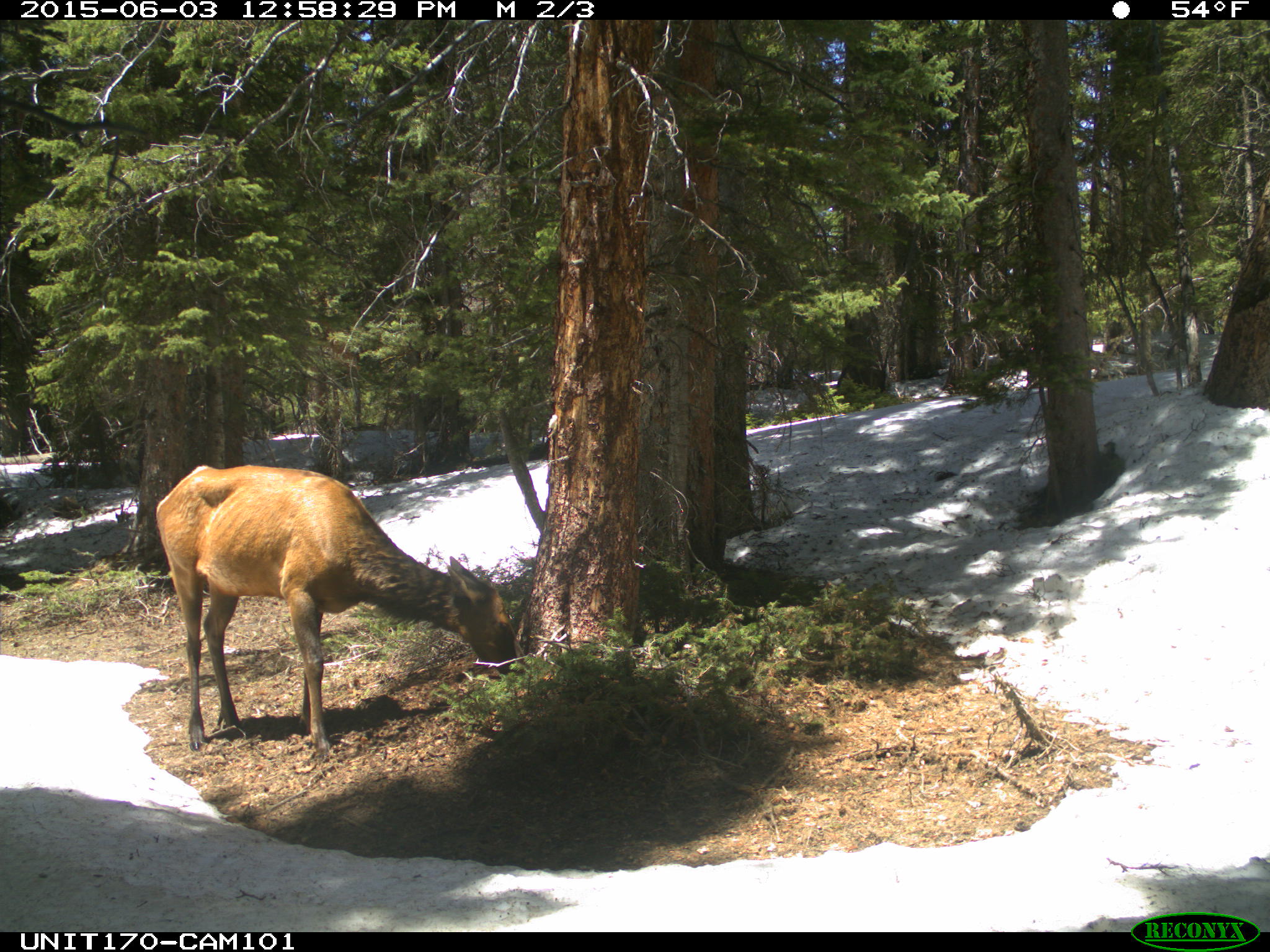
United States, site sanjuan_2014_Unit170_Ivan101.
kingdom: Animalia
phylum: Chordata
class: Mammalia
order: Artiodactyla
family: Cervidae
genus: Cervus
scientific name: Cervus elaphus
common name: red deer